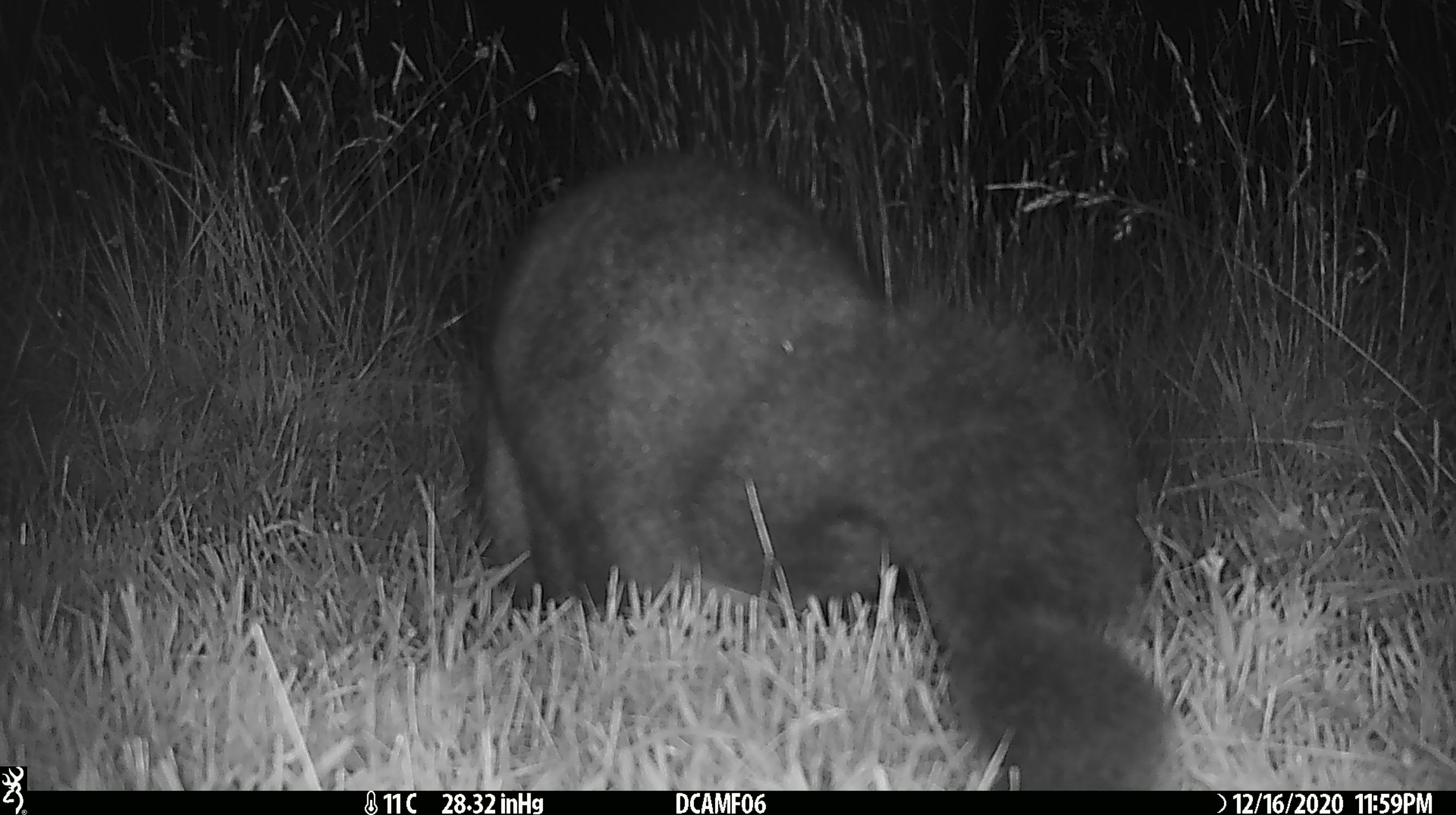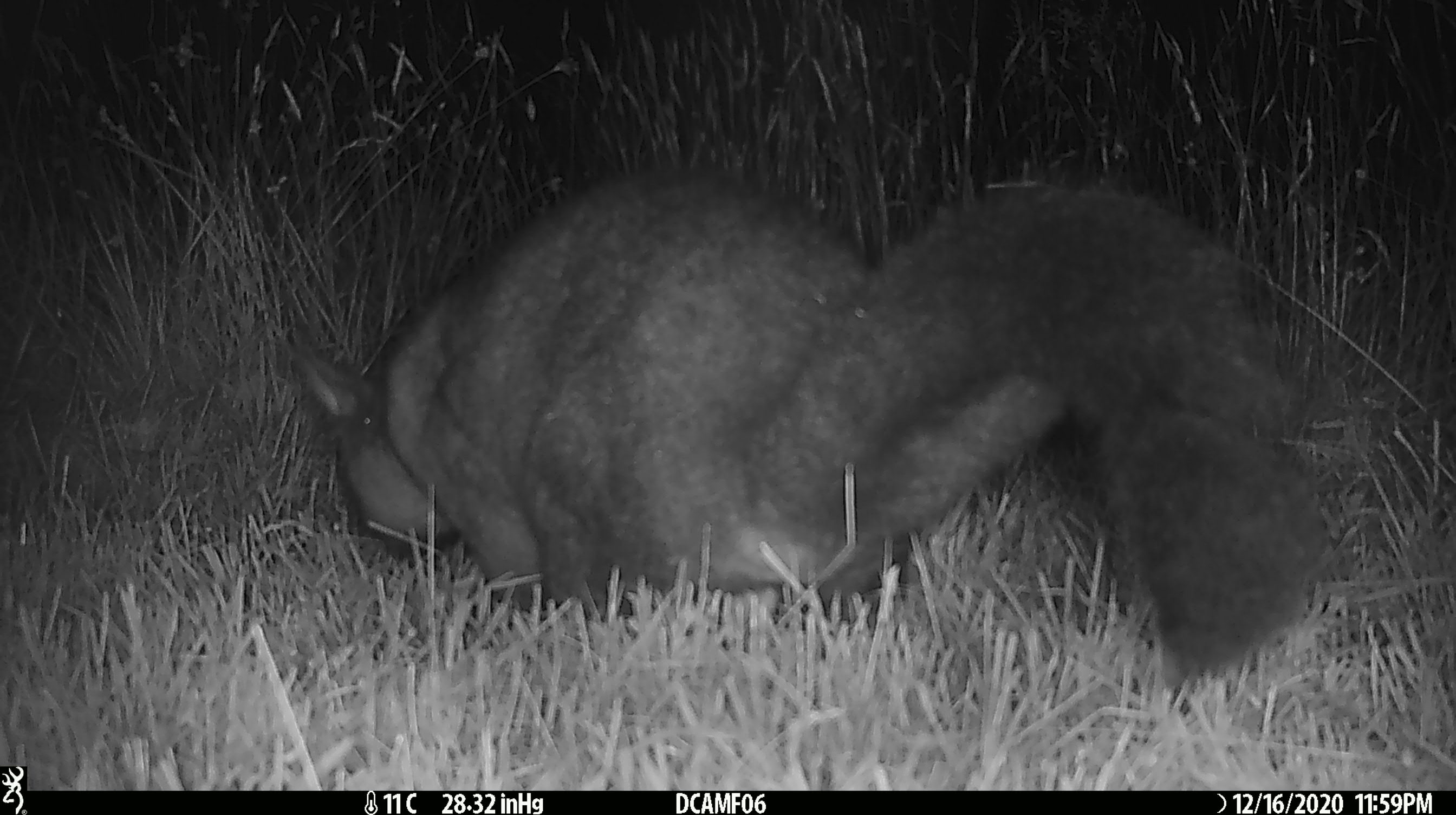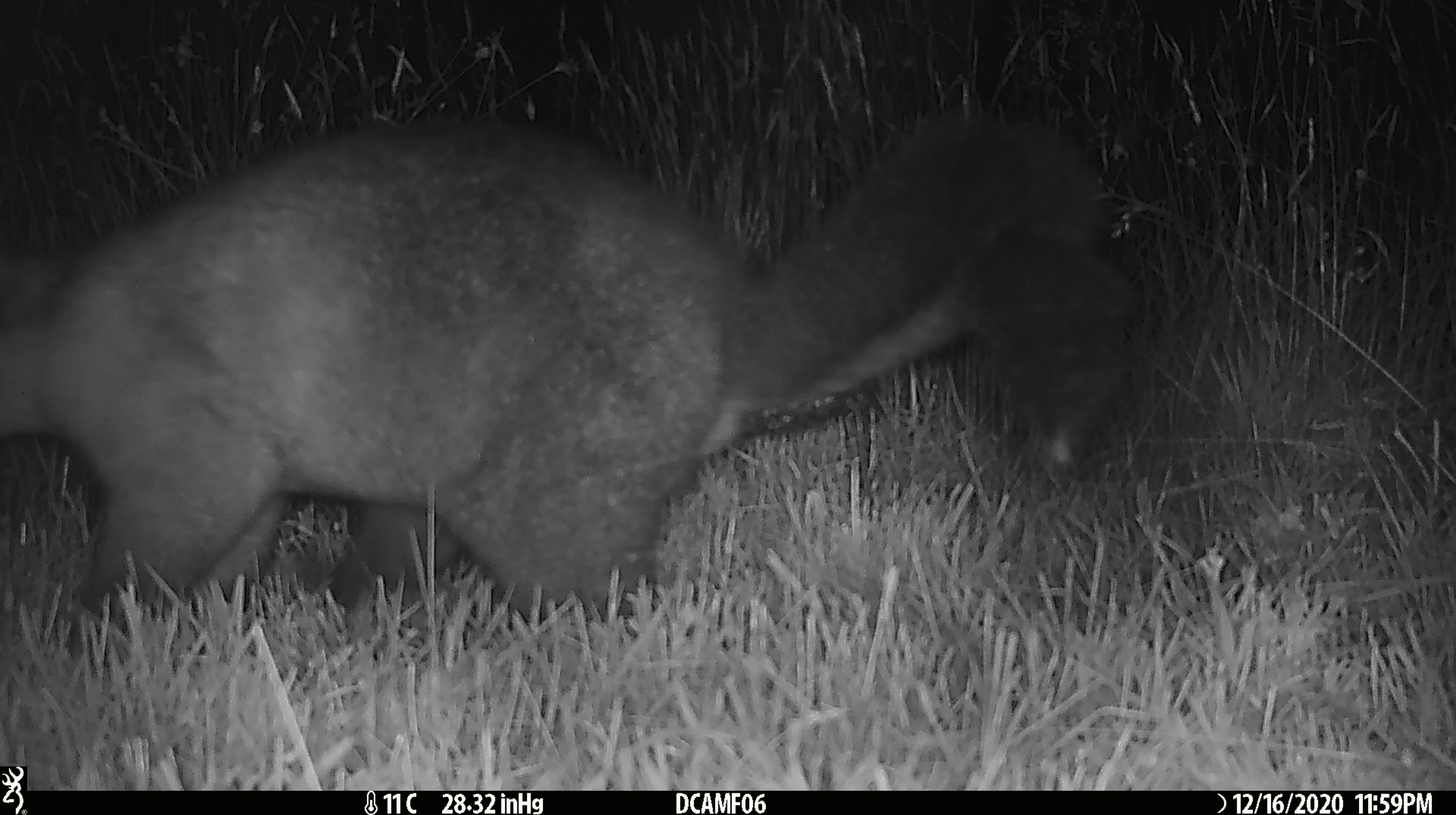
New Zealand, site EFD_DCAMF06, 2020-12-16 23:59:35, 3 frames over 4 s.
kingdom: Animalia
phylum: Chordata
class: Mammalia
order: Diprotodontia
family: Phalangeridae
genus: Trichosurus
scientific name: Trichosurus vulpecula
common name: common brushtail possum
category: possum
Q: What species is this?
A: Possum (common brushtail possum) (Trichosurus vulpecula).